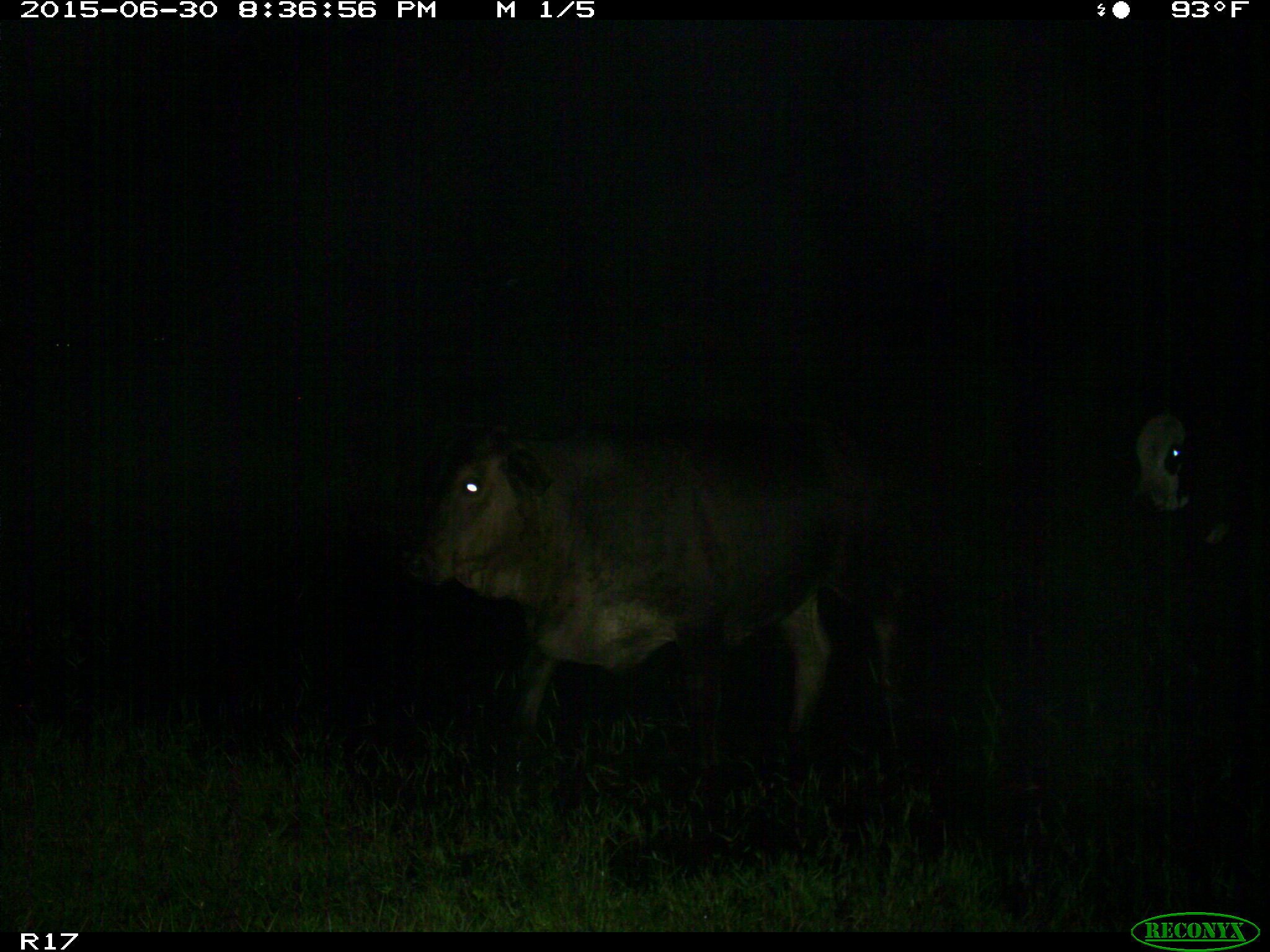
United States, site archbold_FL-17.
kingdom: Animalia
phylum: Chordata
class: Mammalia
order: Artiodactyla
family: Bovidae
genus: Bos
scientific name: Bos taurus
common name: domestic cow